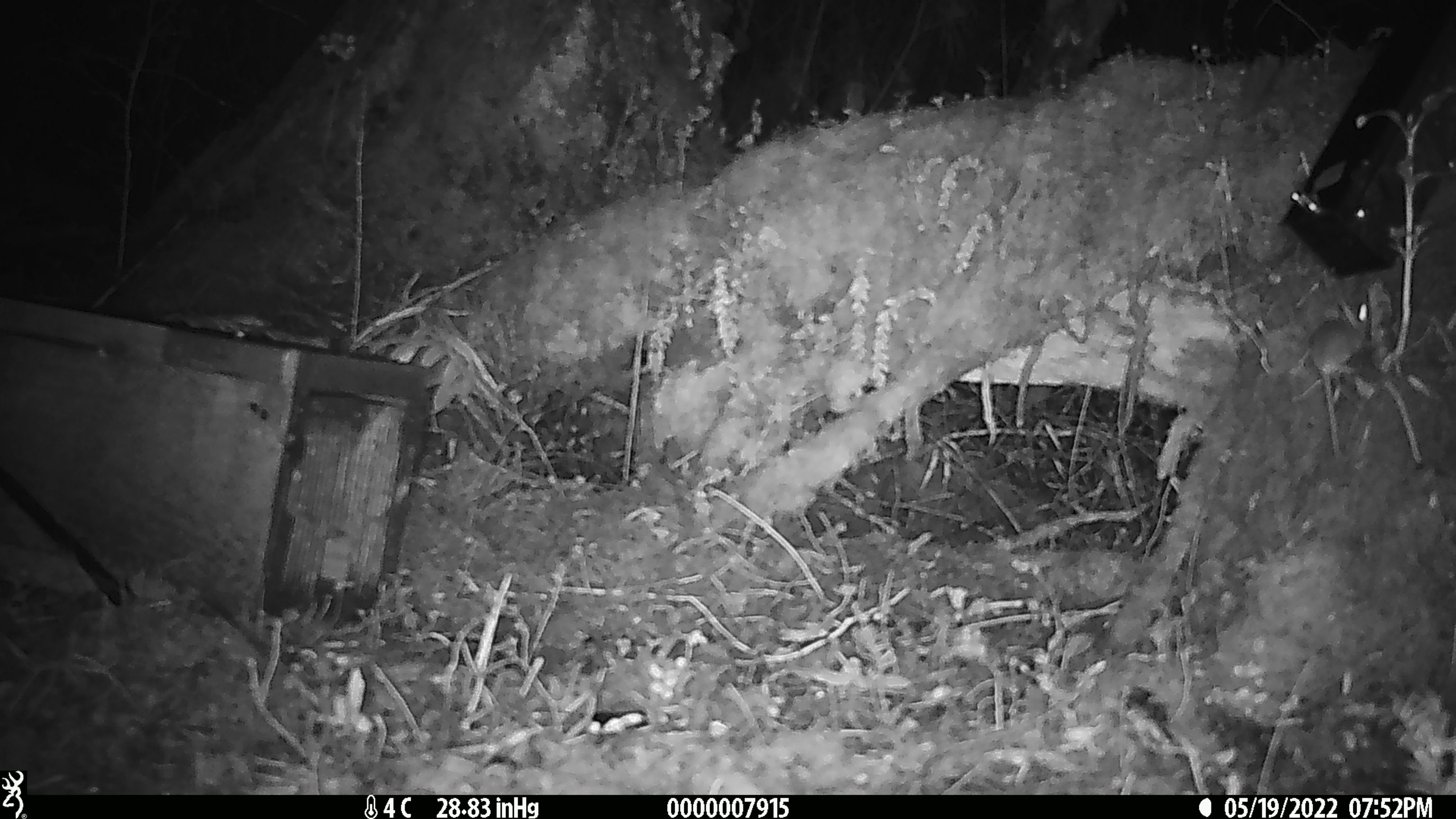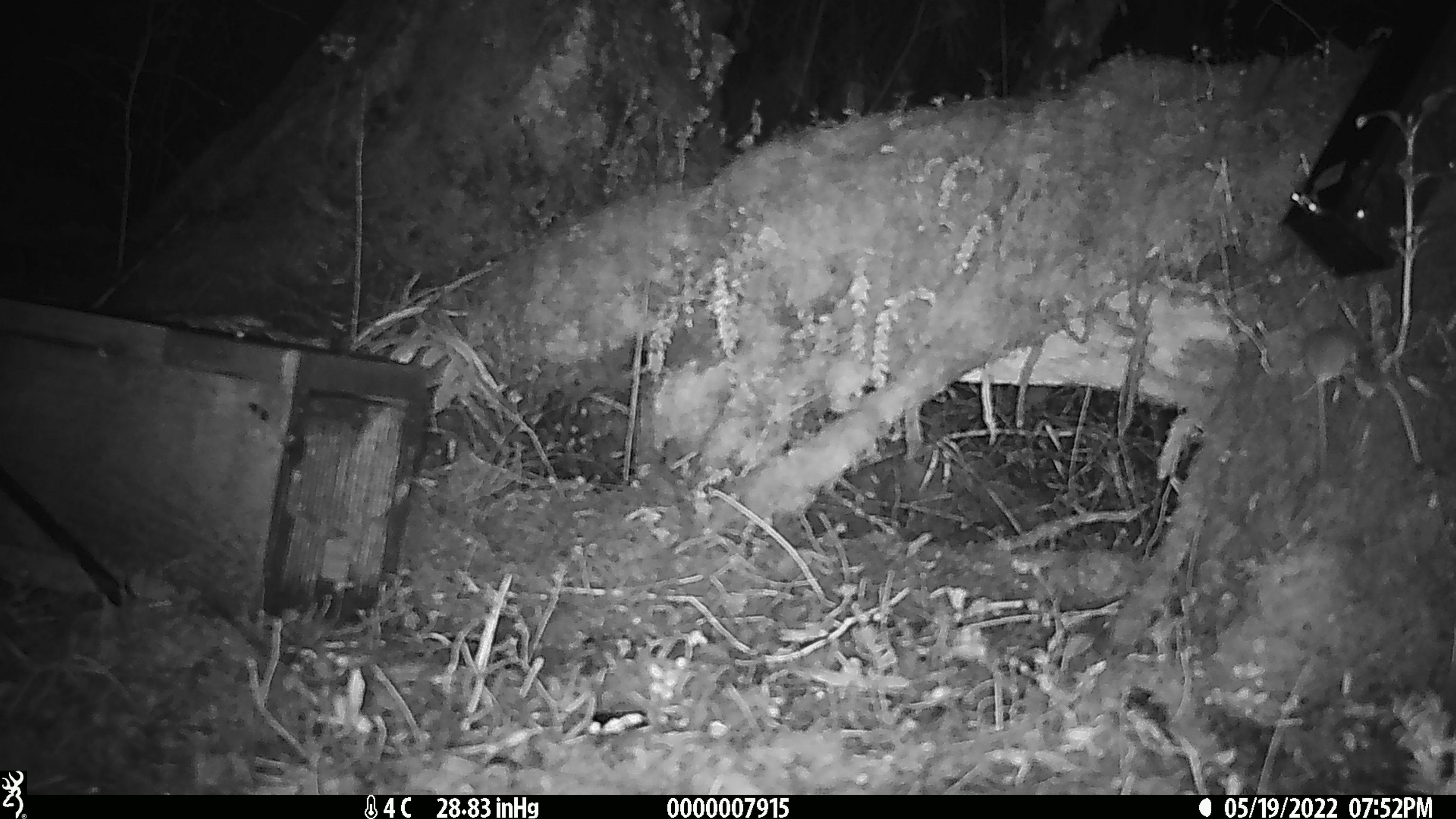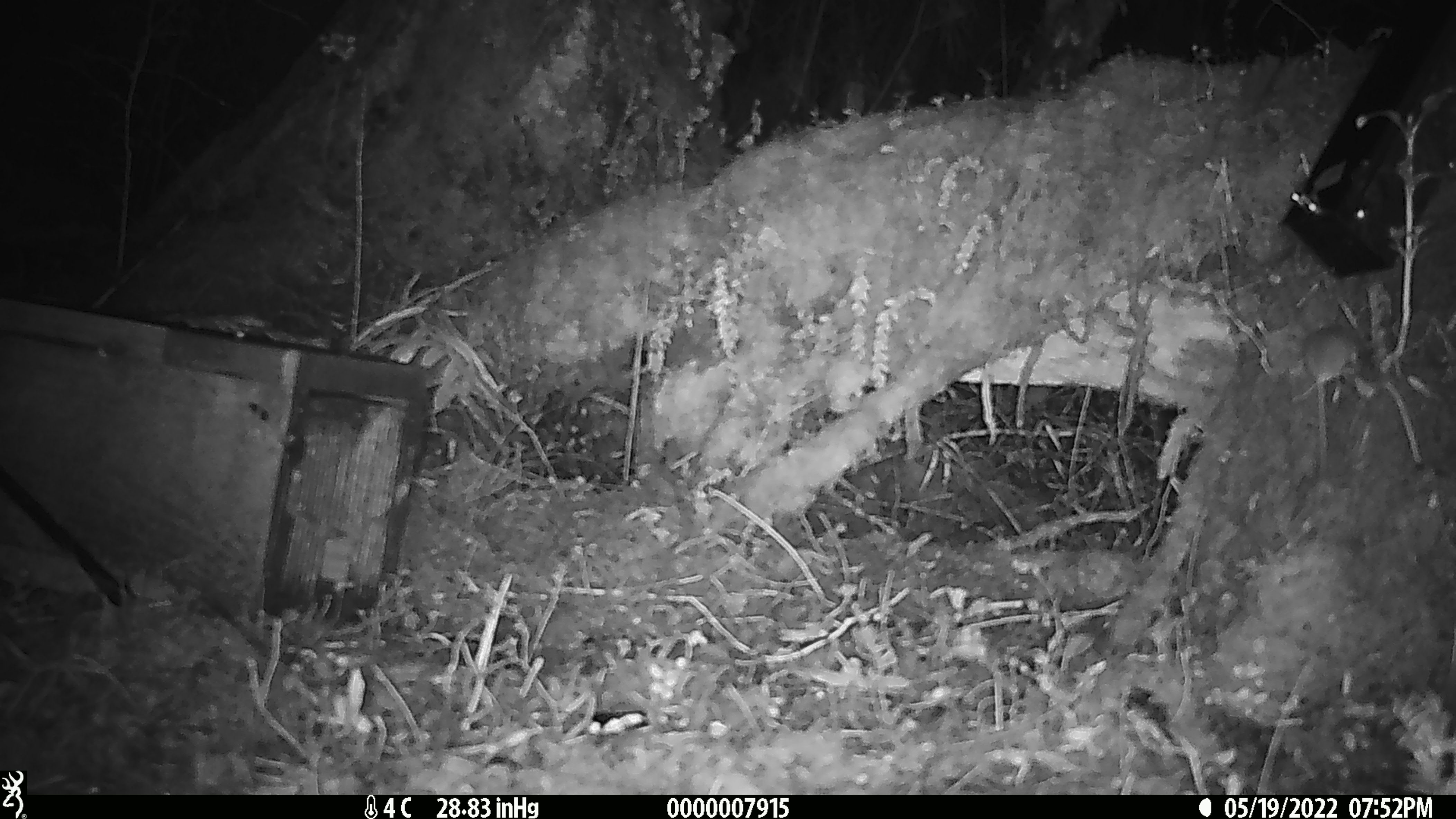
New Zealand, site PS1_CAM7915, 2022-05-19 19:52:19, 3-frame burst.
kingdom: Animalia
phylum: Chordata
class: Mammalia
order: Rodentia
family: Muridae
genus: Mus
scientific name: Mus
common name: mouse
Mouse (Mus).